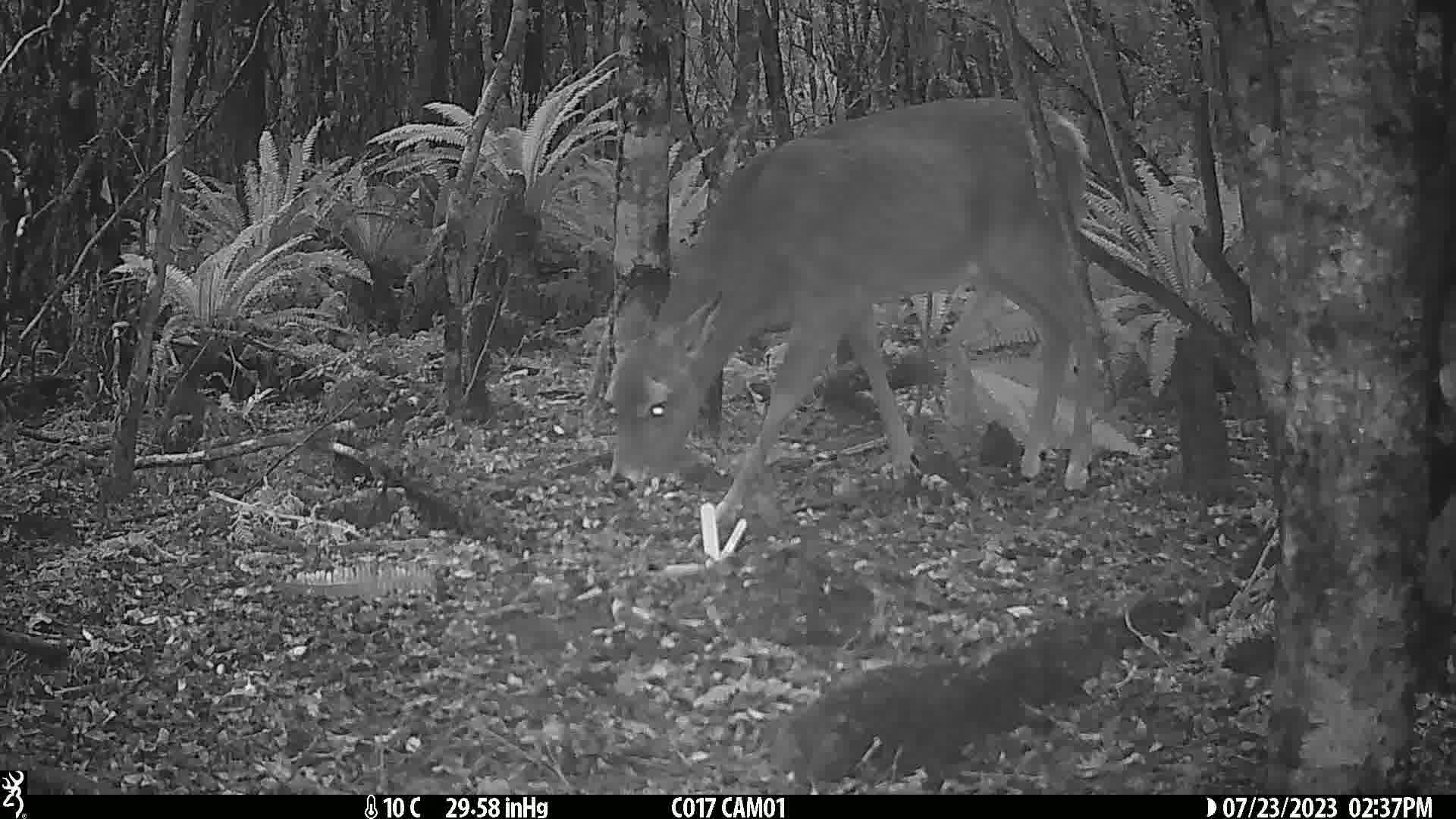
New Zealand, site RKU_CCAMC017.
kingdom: Animalia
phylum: Chordata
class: Mammalia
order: Artiodactyla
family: Cervidae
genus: Odocoileus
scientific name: Odocoileus virginianus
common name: white-tailed deer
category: white tailed deer